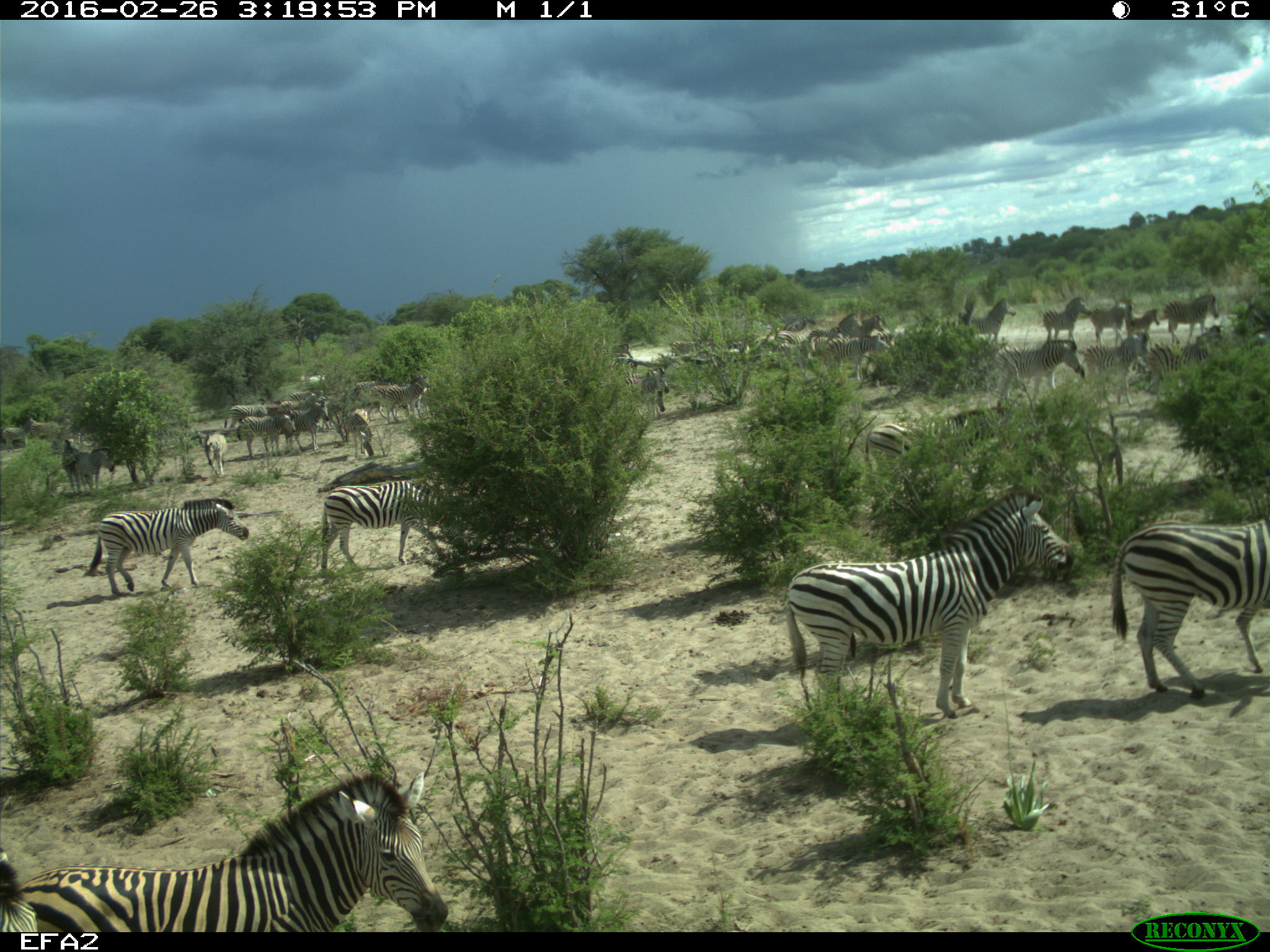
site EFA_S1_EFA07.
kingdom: Animalia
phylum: Chordata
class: Mammalia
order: Perissodactyla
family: Equidae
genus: Equus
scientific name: Equus quagga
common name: plains zebra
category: zebraplains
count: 5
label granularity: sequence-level